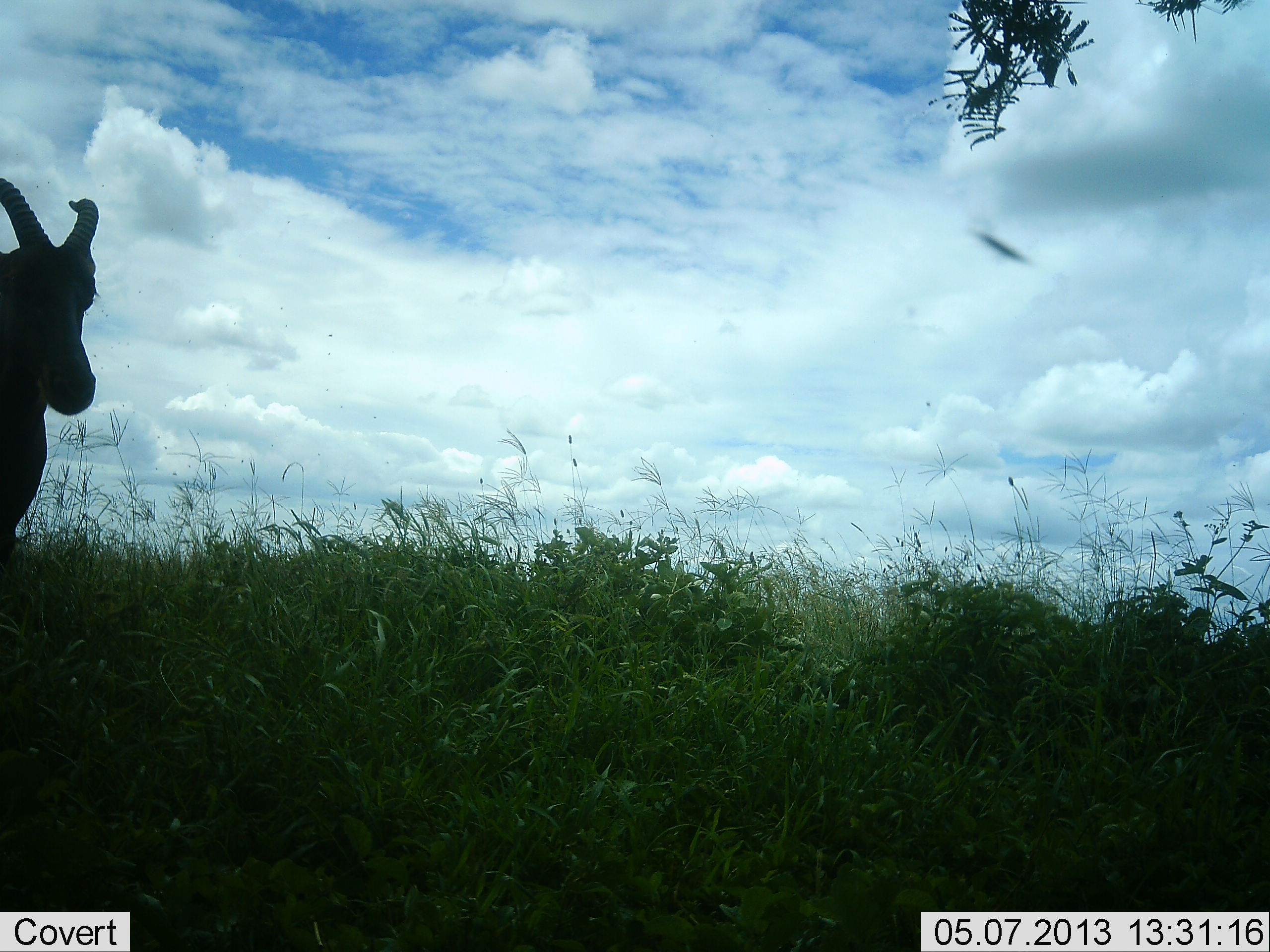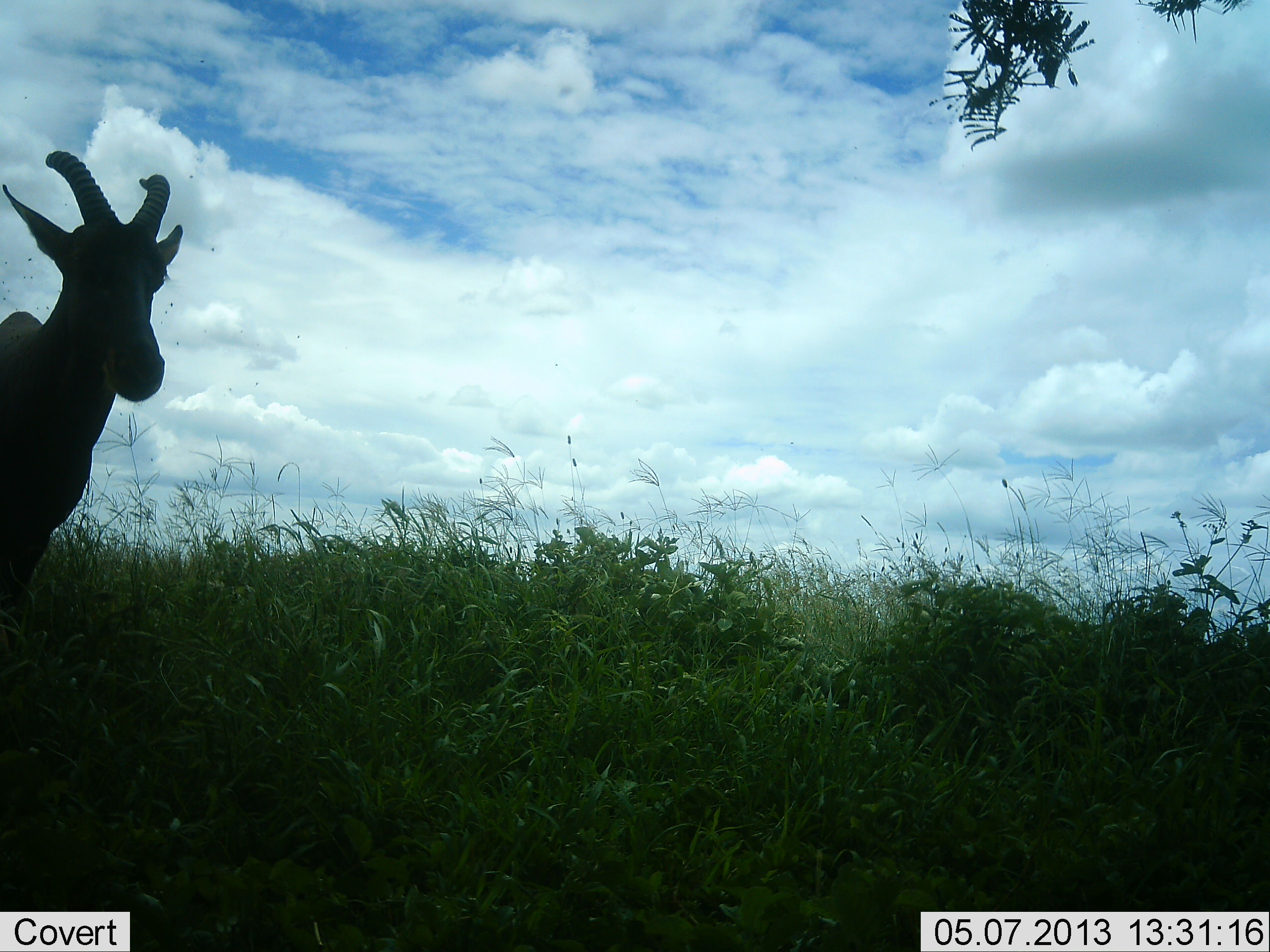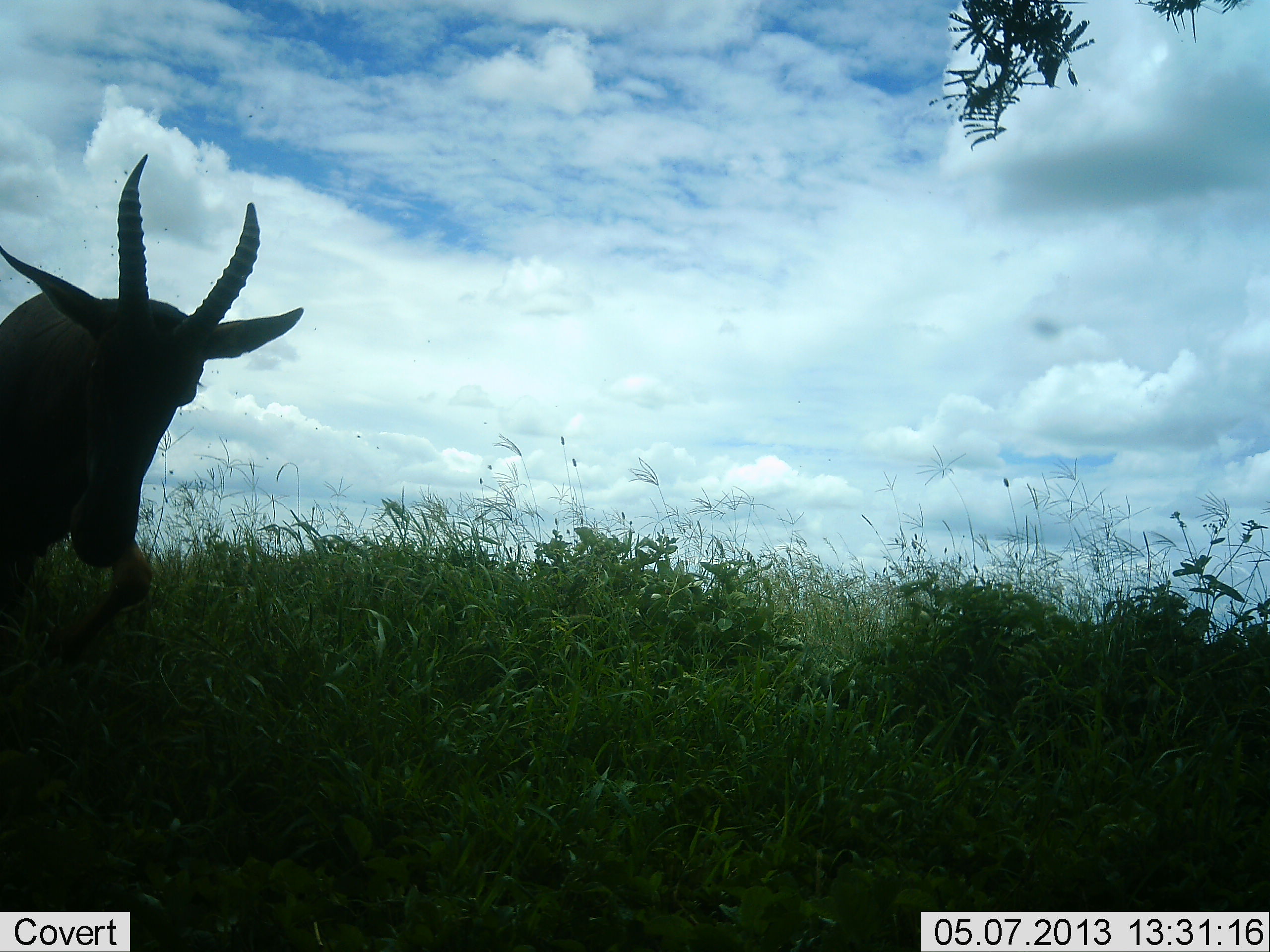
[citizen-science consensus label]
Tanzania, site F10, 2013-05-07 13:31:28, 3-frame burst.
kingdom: Animalia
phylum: Chordata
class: Mammalia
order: Artiodactyla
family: Bovidae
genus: Damaliscus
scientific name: Damaliscus lunatus jimela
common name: topi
Topi (Damaliscus lunatus jimela), count 1. Behavior (volunteer vote fractions): standing 20%, resting 0%, moving 80%, interacting 0%. Young present (vote fraction): 0%. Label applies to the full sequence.